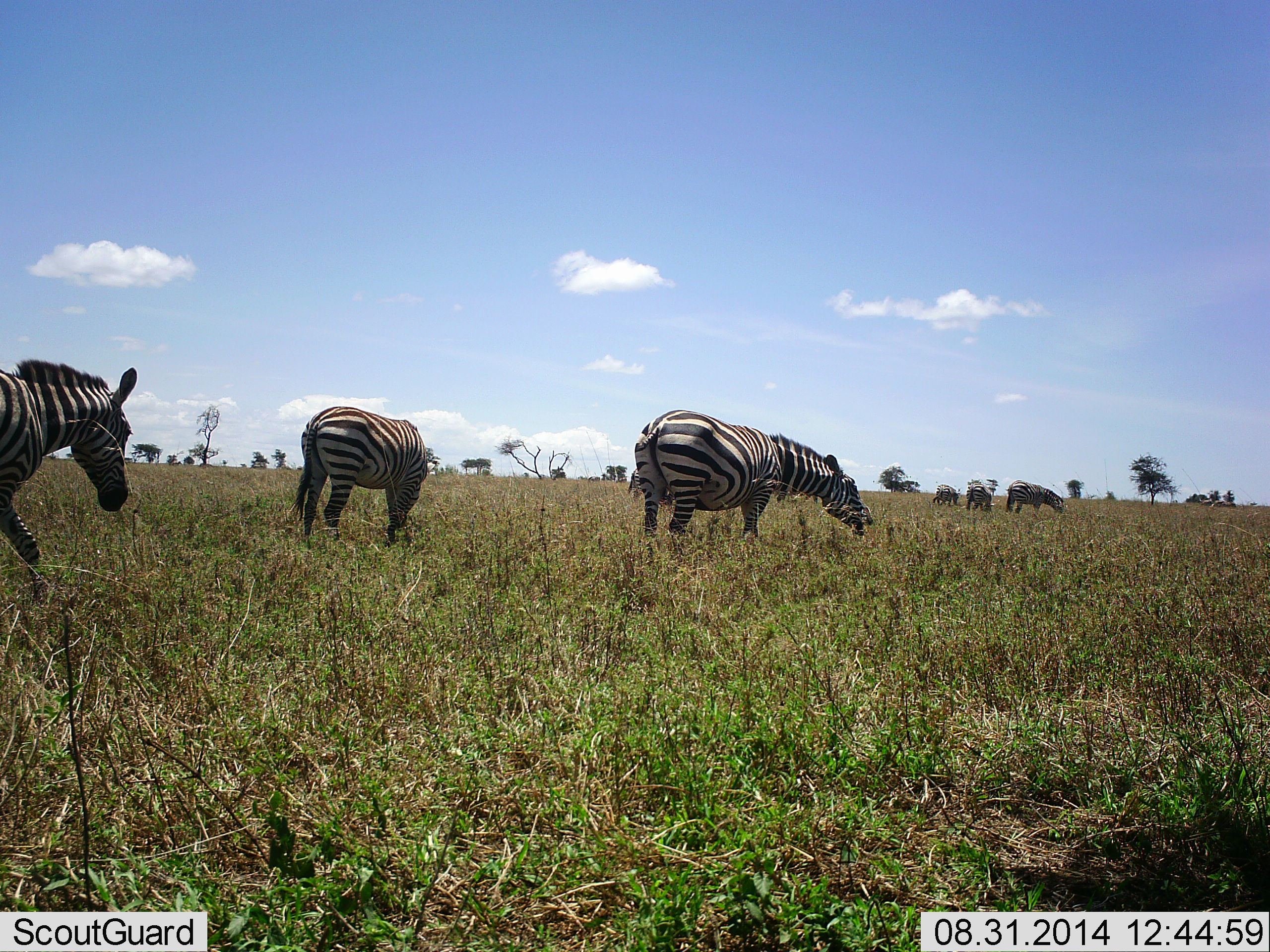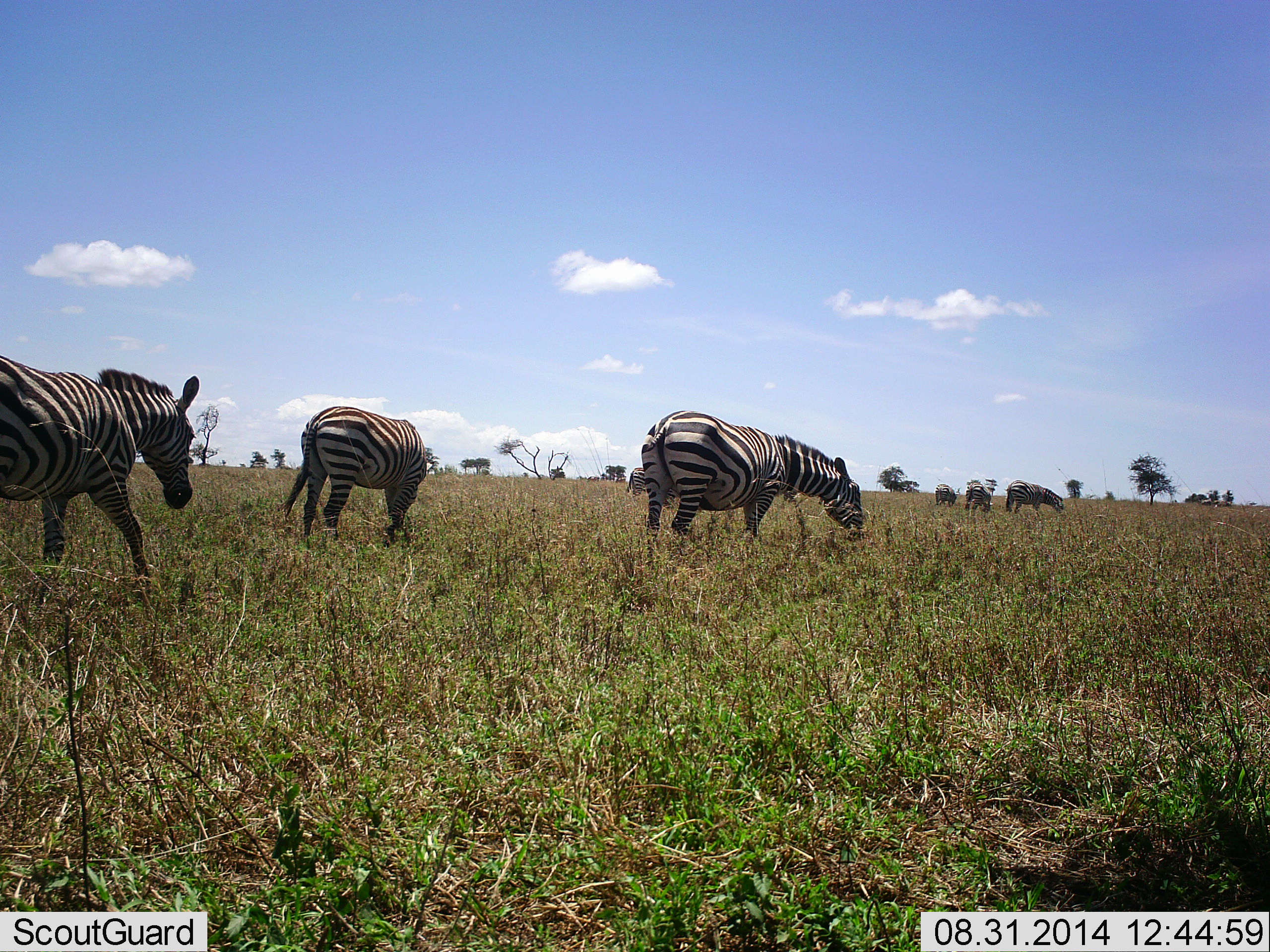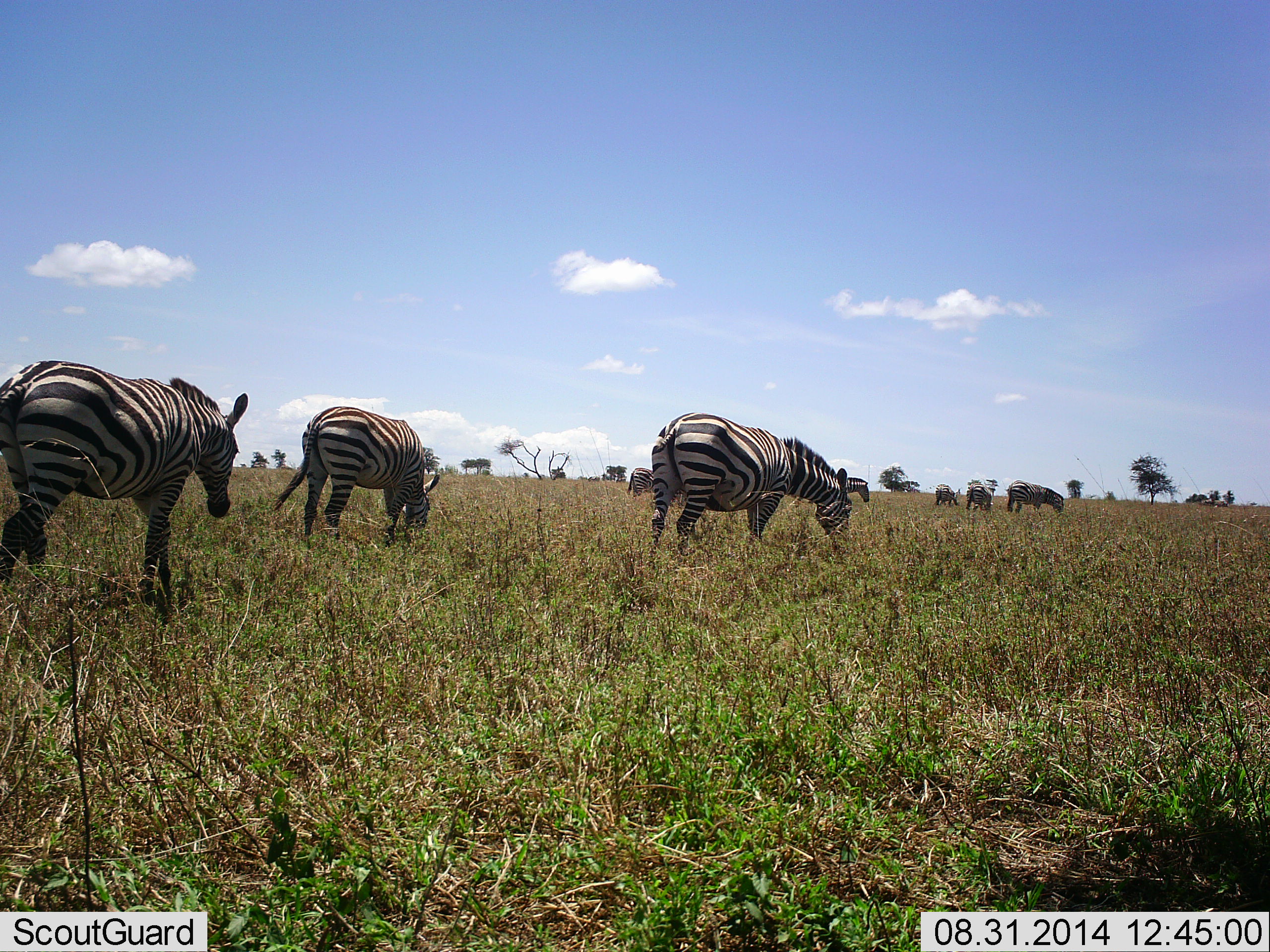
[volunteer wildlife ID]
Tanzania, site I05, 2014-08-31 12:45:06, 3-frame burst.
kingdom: Animalia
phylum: Chordata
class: Mammalia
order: Perissodactyla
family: Equidae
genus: Equus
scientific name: Equus quagga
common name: plains zebra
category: zebra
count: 7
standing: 40%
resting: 0%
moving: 60%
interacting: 0%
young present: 0%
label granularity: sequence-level